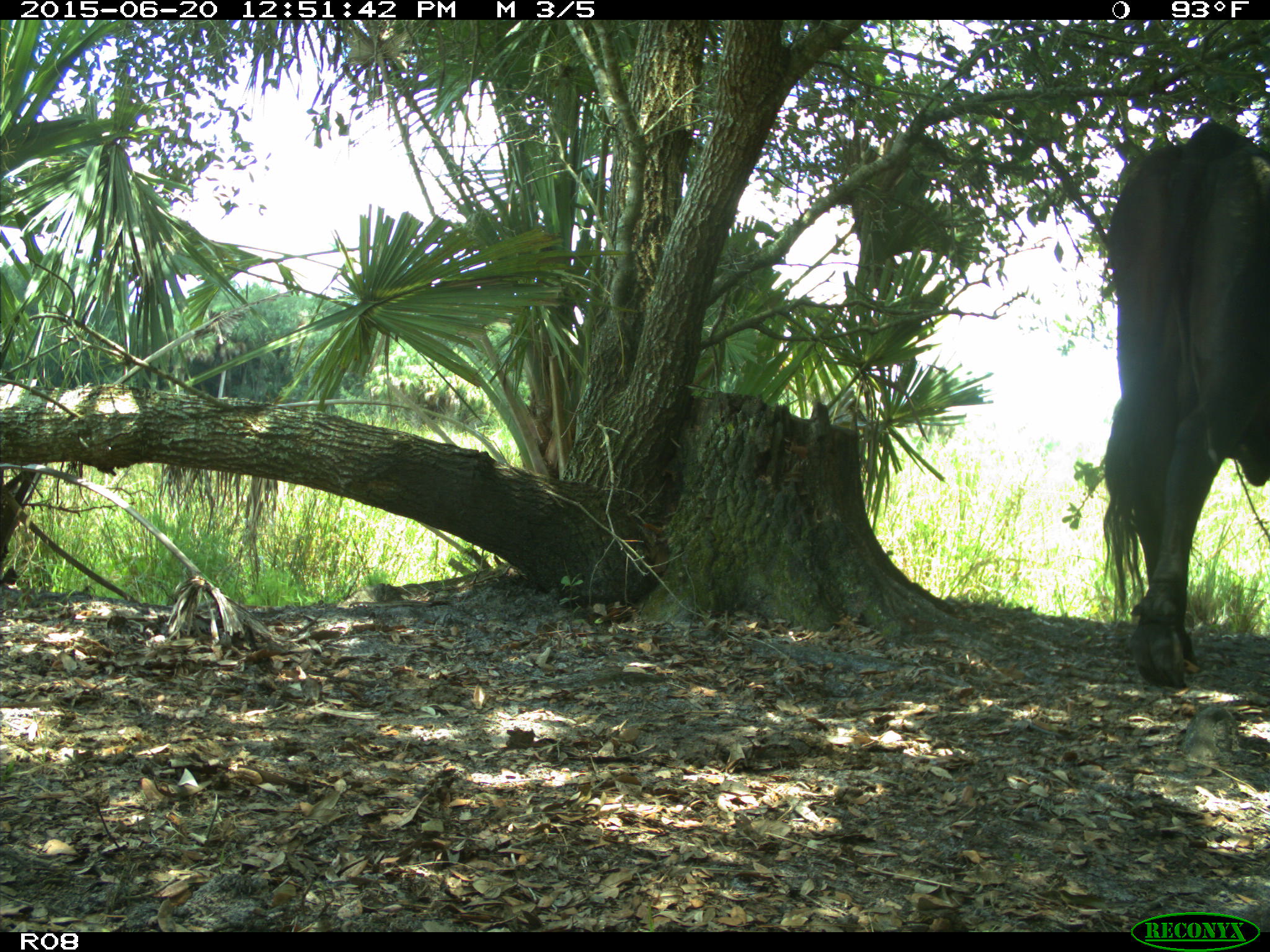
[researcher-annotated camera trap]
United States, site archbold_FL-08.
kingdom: Animalia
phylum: Chordata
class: Mammalia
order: Artiodactyla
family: Bovidae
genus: Bos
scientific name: Bos taurus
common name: domestic cow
Bos taurus (domestic cow).